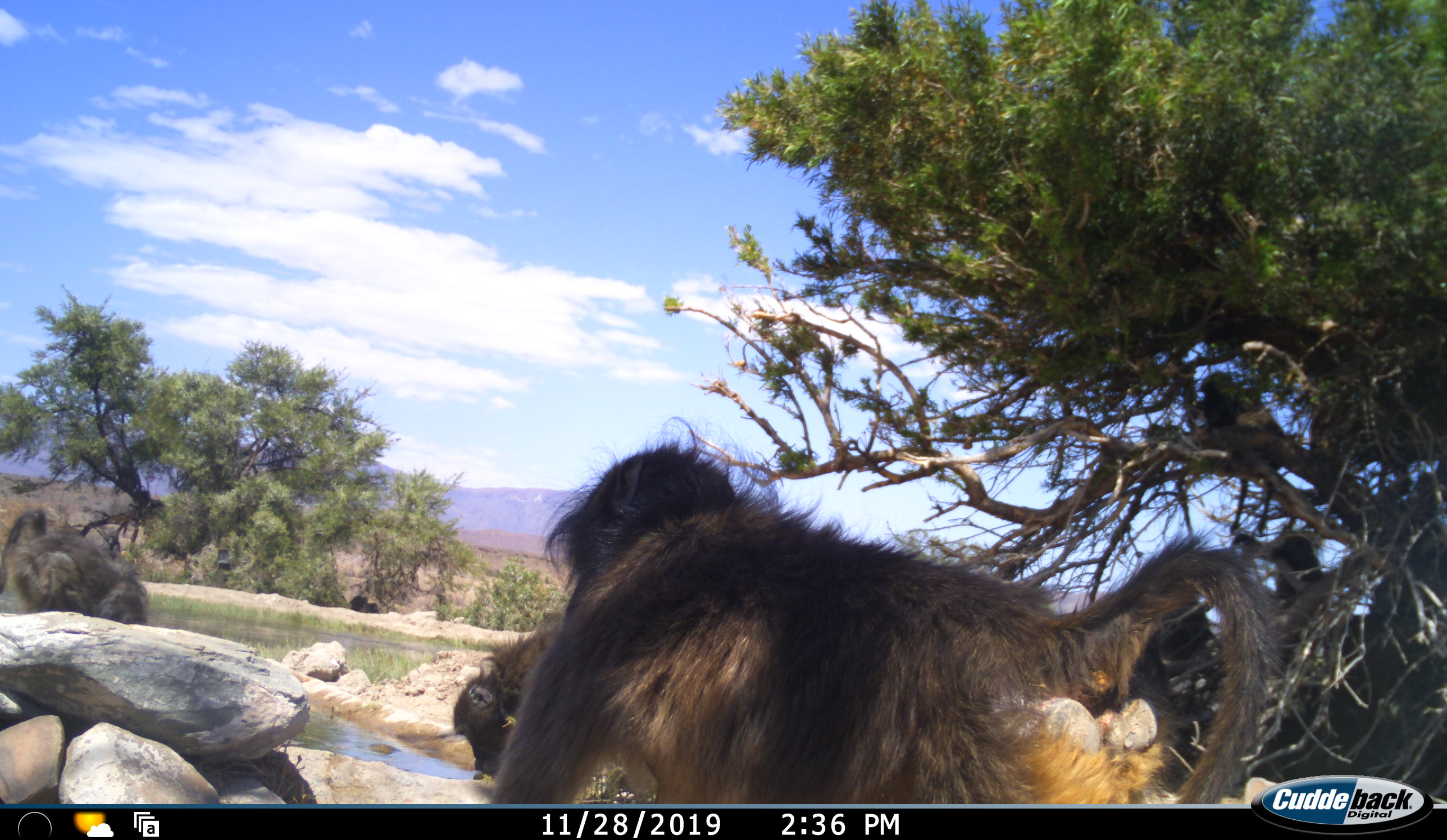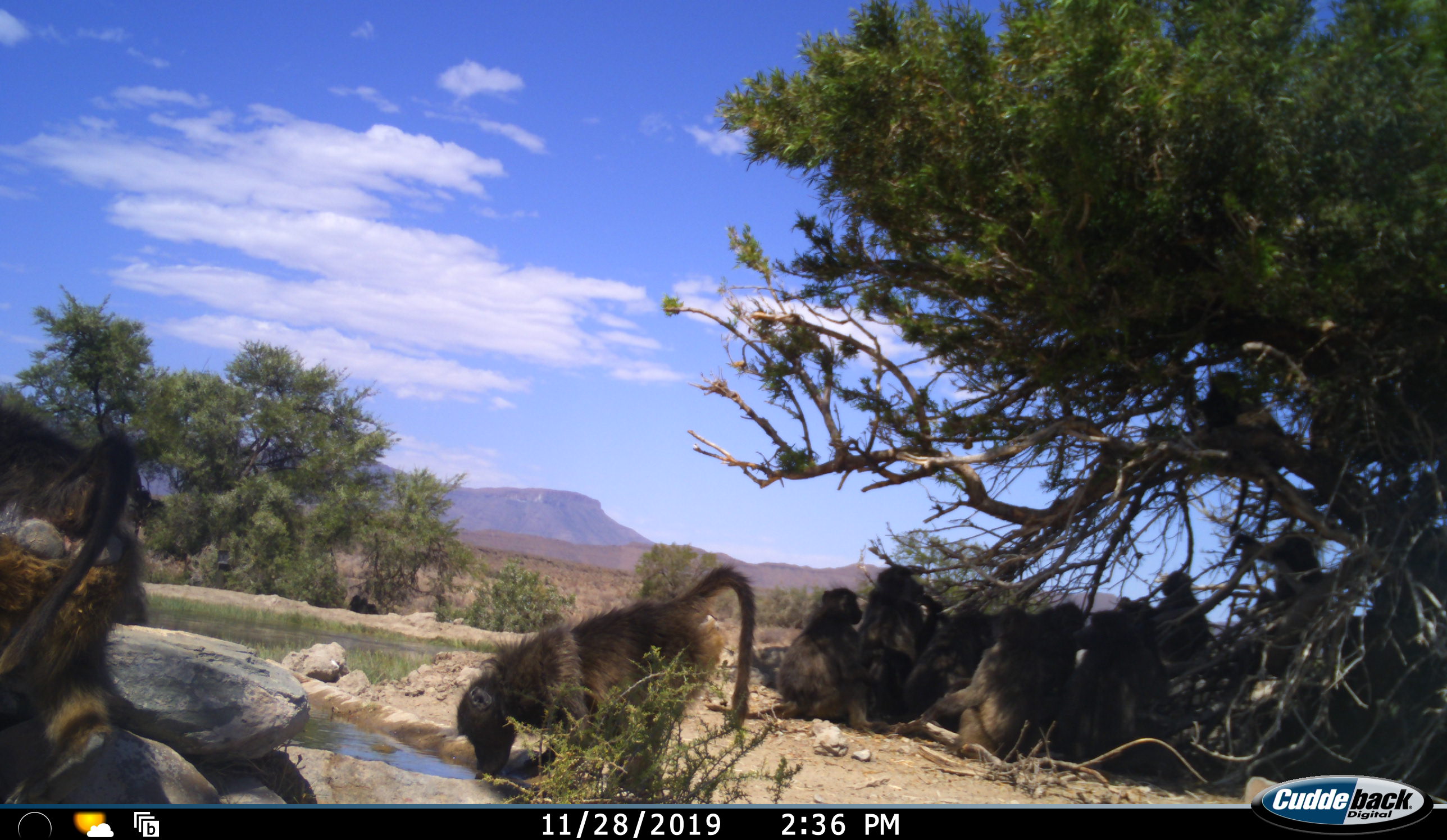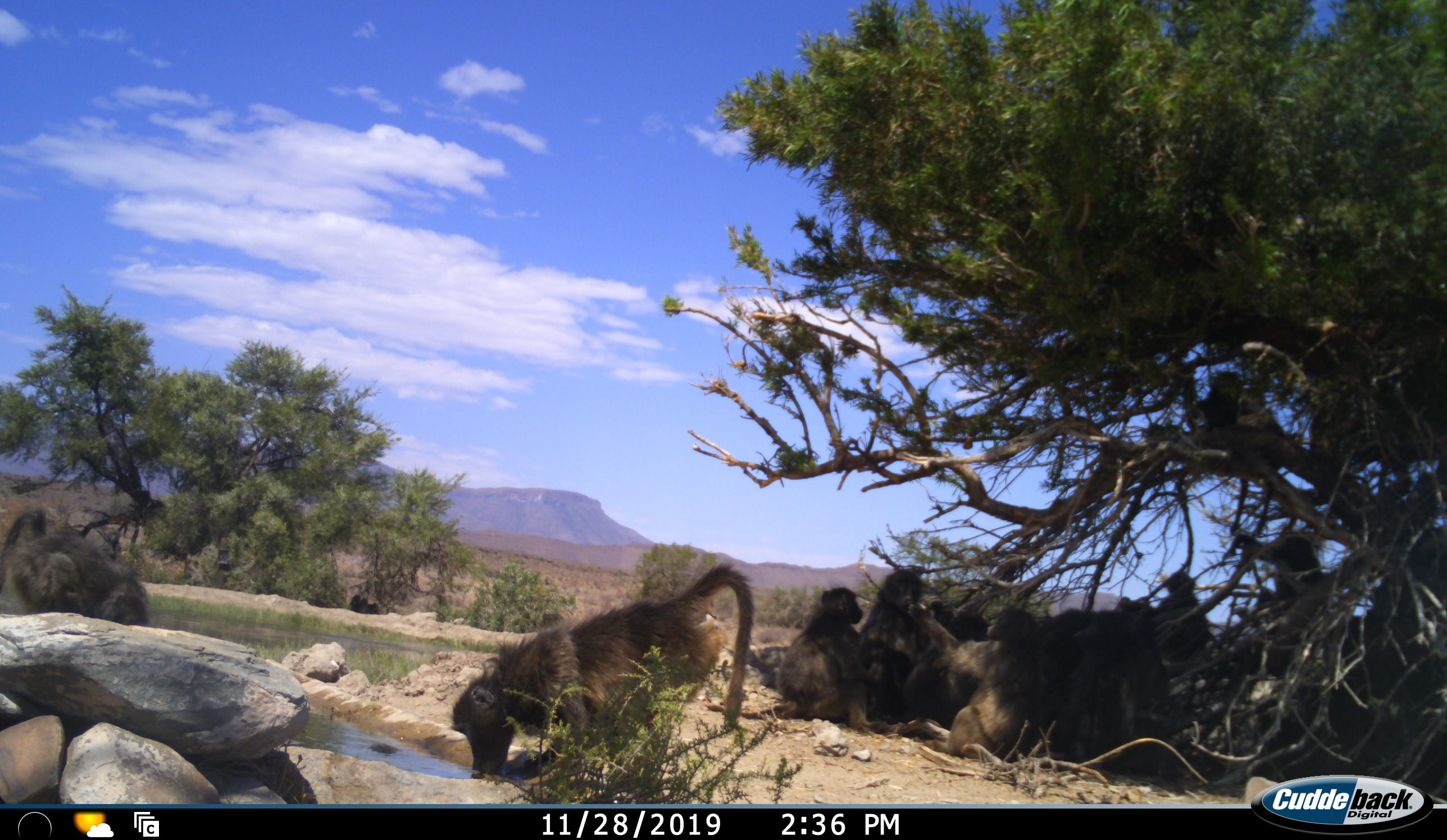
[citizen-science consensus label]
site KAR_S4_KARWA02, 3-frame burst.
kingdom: Animalia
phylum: Chordata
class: Mammalia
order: Primates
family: Cercopithecidae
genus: Papio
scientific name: Papio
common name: baboon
Baboon (Papio), count 11-50. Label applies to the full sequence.